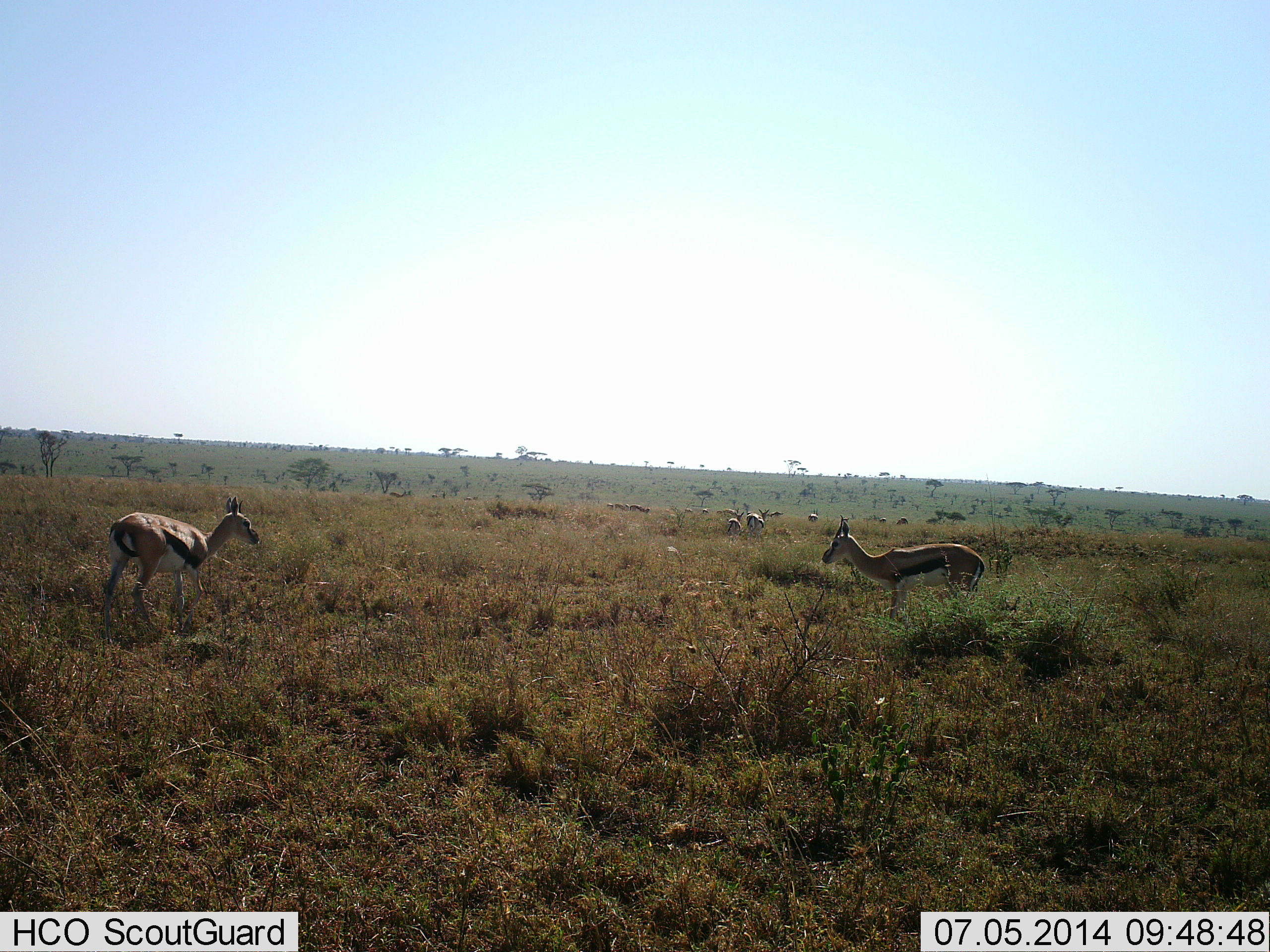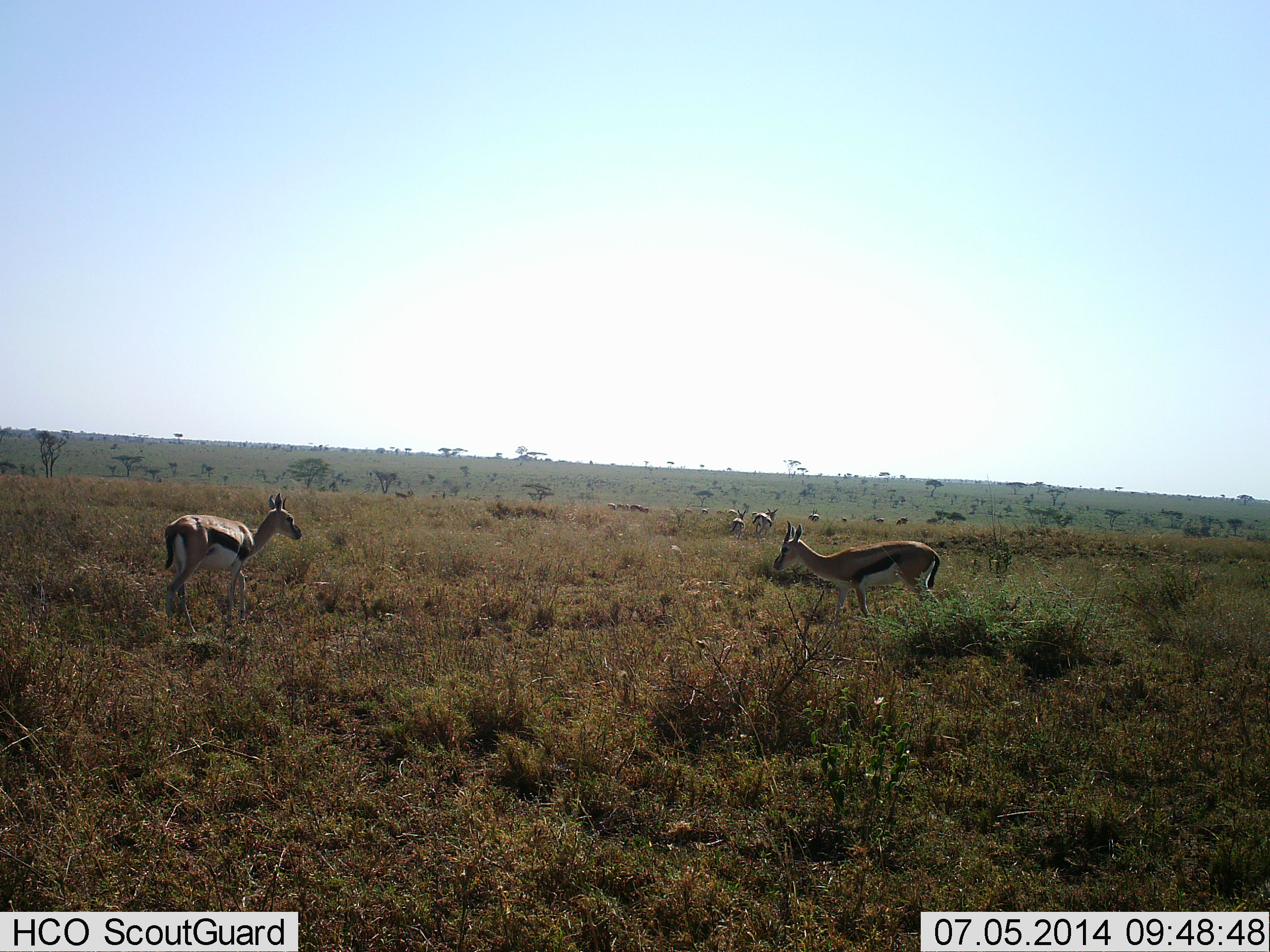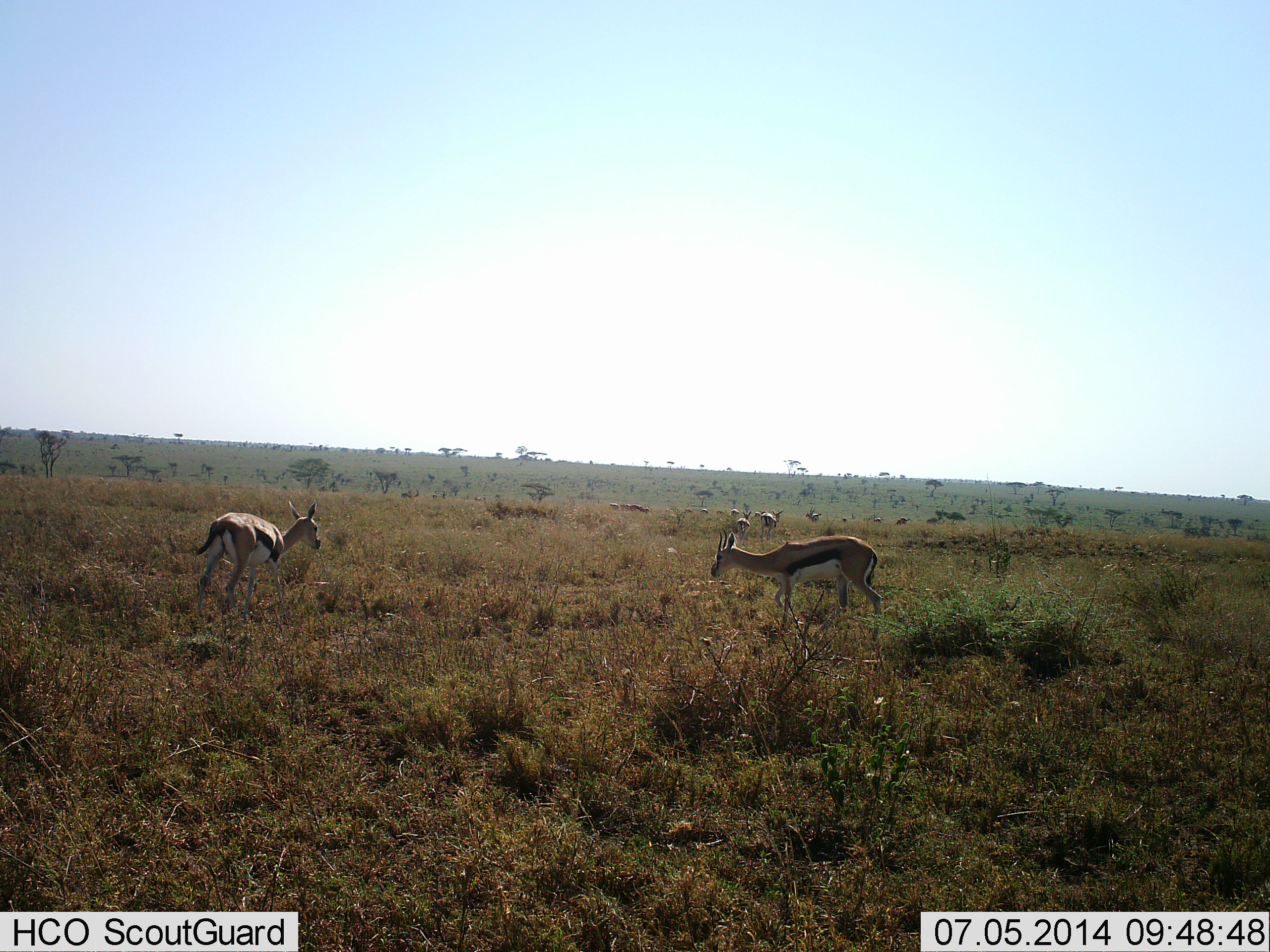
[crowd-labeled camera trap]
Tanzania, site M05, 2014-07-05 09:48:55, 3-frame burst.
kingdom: Animalia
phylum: Chordata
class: Mammalia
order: Artiodactyla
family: Bovidae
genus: Eudorcas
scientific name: Eudorcas thomsonii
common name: thomson's gazelle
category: gazellethomsons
Gazellethomsons (thomson's gazelle) (Eudorcas thomsonii), count 7. Behavior (volunteer vote fractions): standing 70%, resting 0%, moving 80%, interacting 10%. Young present (vote fraction): 0%. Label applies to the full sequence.